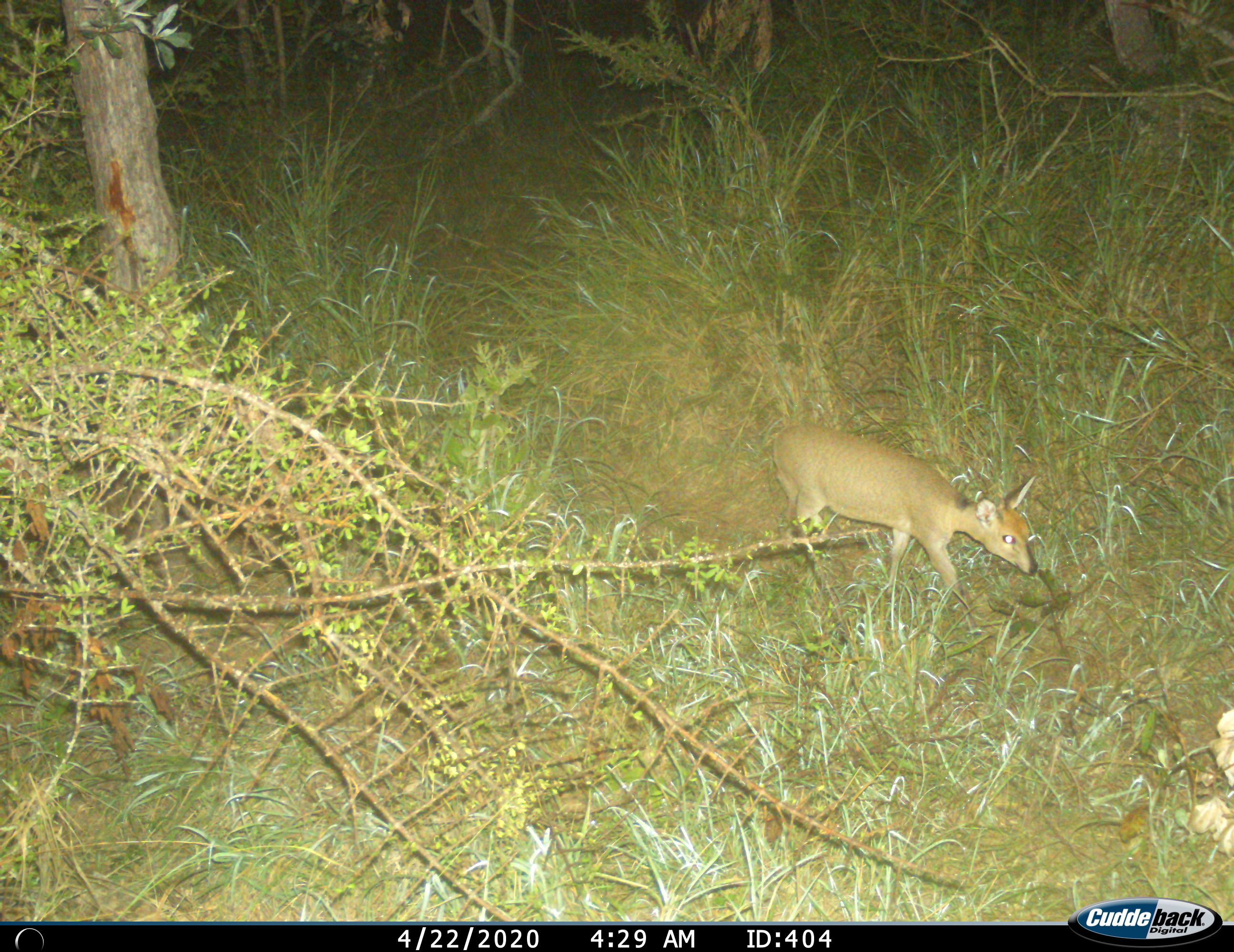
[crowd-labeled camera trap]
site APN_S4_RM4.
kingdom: Animalia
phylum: Chordata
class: Mammalia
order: Artiodactyla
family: Bovidae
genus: Sylvicapra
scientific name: Sylvicapra grimmia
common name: common duiker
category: duikercommongrey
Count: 1.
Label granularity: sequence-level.